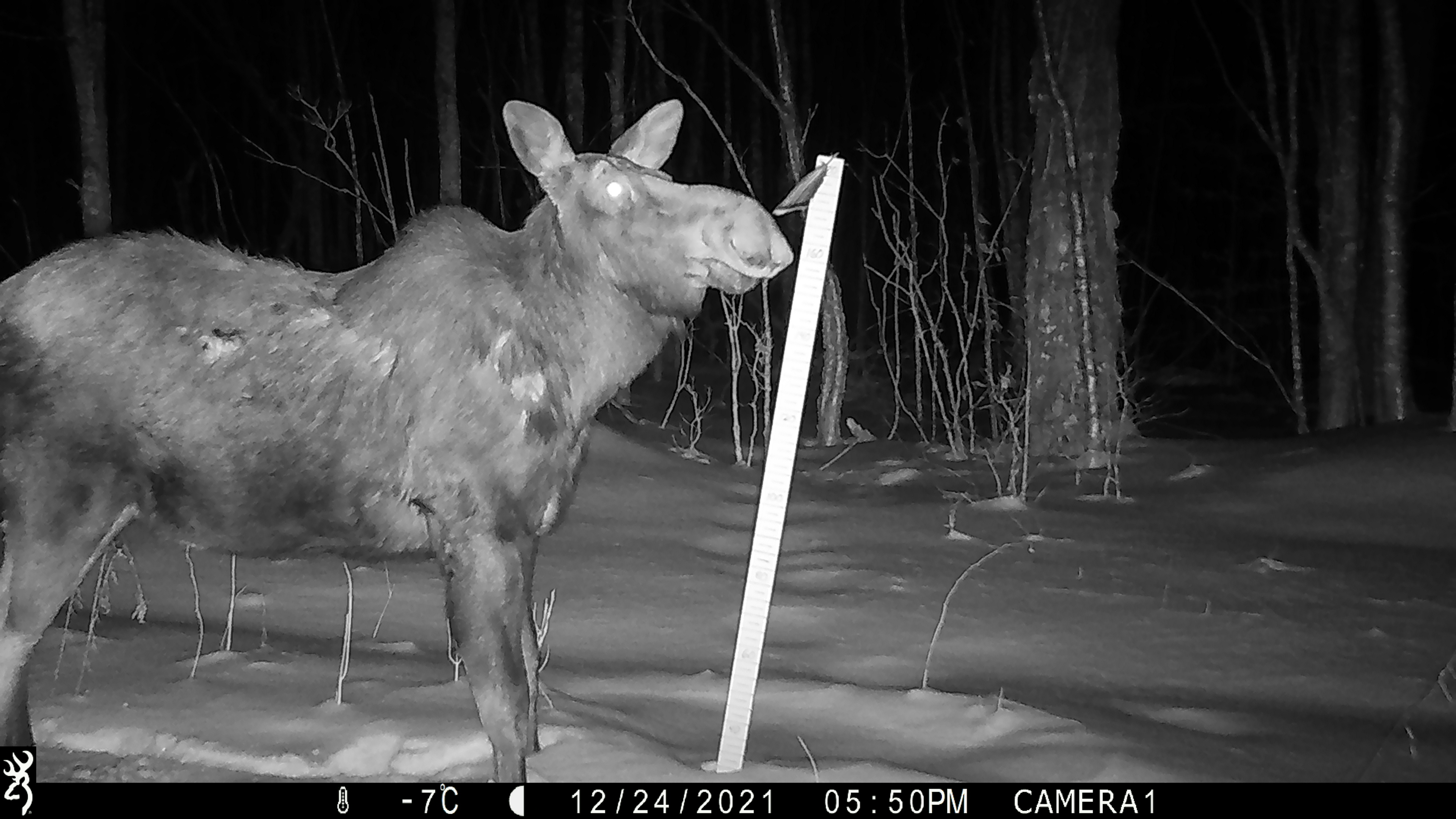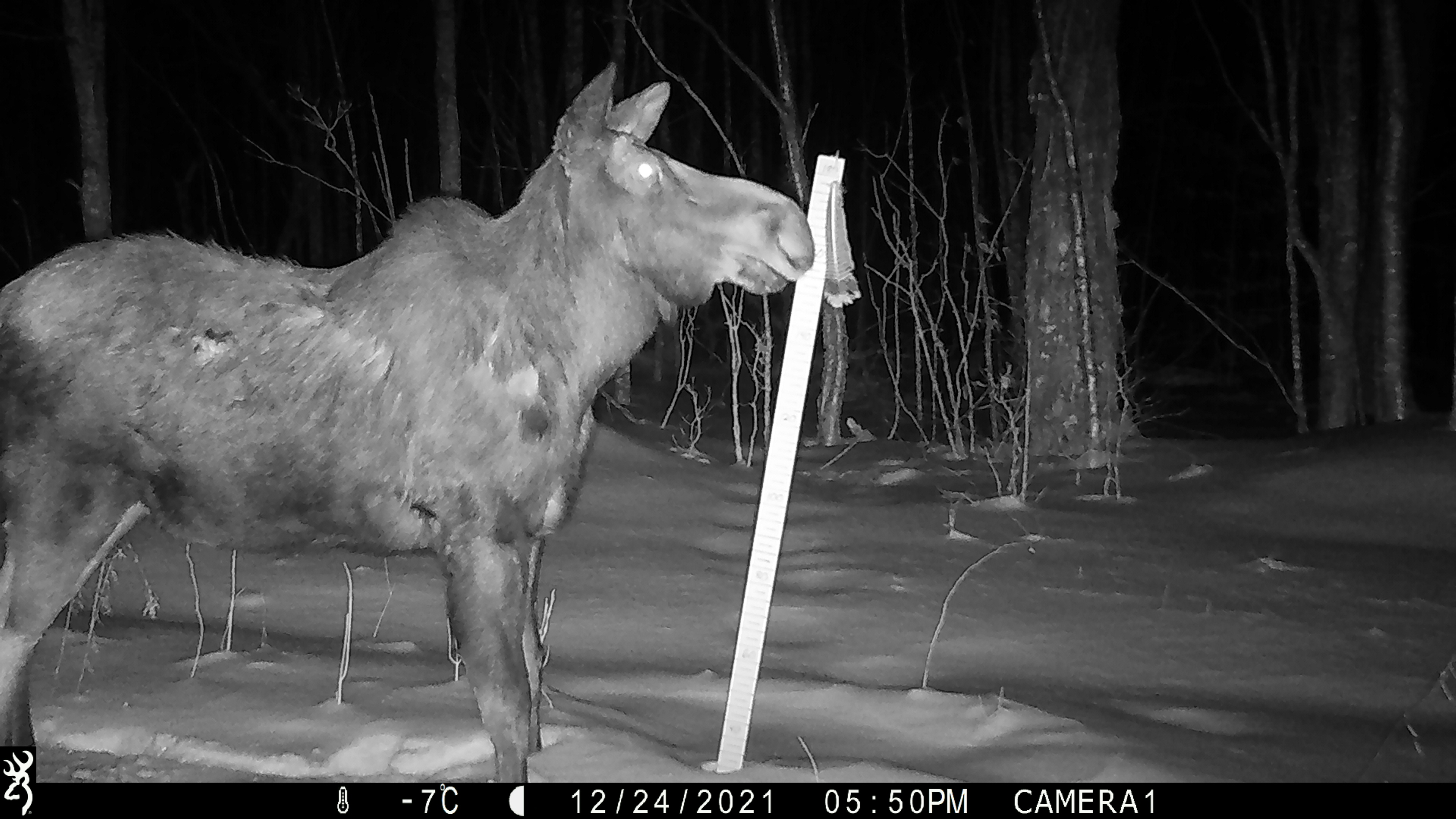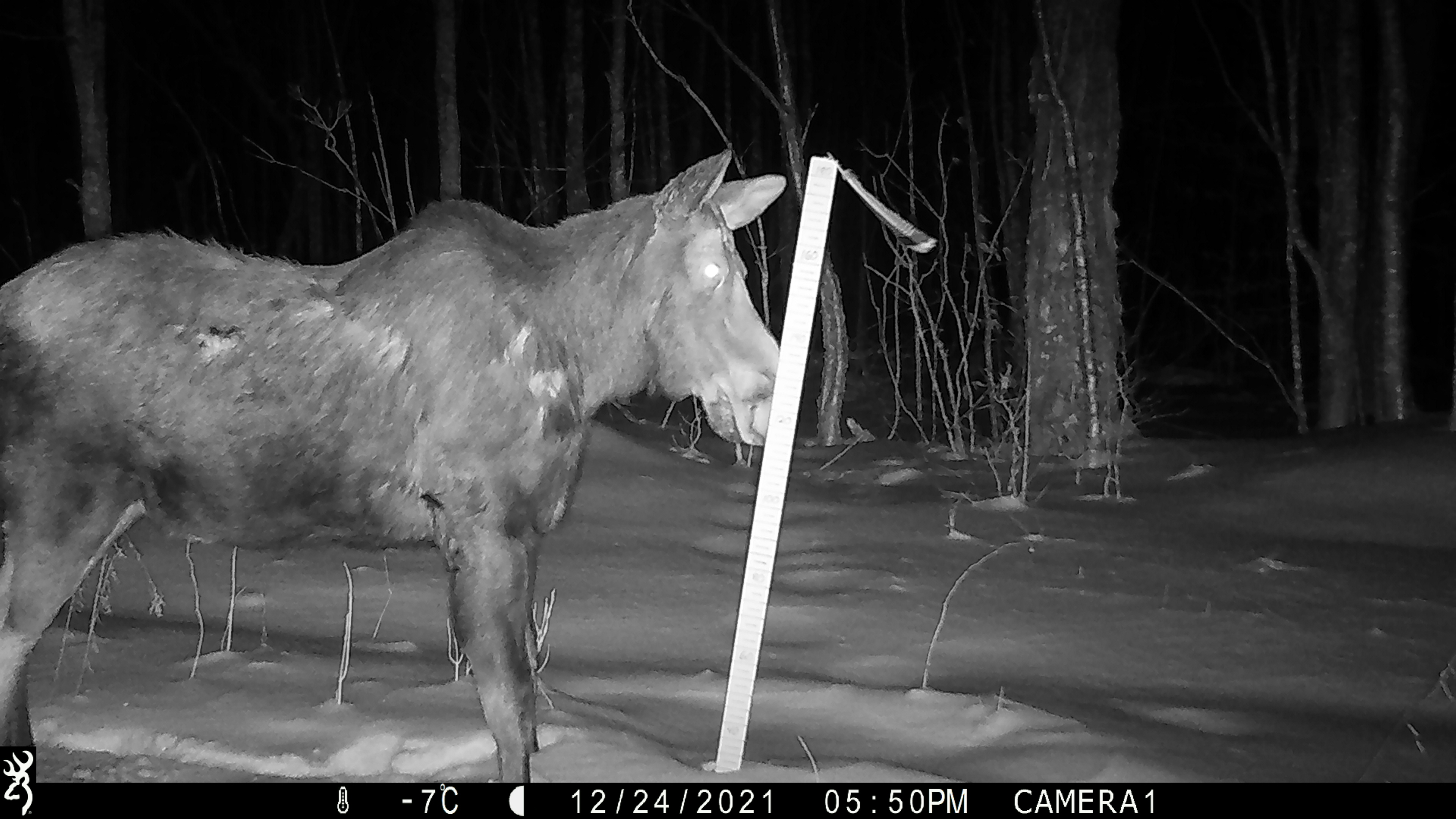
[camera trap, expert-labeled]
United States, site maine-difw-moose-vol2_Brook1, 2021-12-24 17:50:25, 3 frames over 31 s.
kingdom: Animalia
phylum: Chordata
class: Mammalia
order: Artiodactyla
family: Cervidae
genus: Alces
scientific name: Alces alces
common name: moose